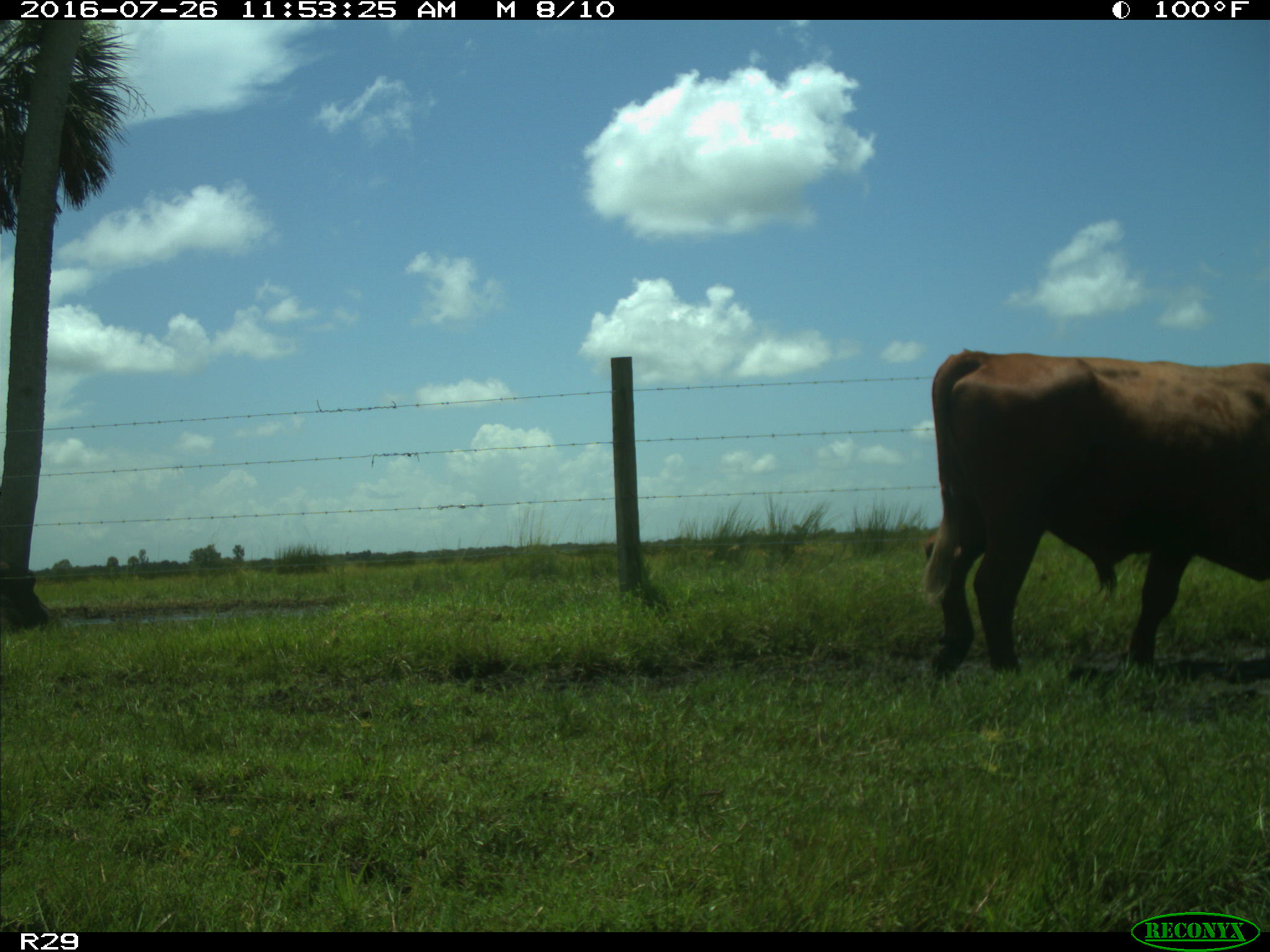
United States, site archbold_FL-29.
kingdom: Animalia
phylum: Chordata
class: Mammalia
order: Artiodactyla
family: Bovidae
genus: Bos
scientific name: Bos taurus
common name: domestic cow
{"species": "Bos taurus (domestic cow)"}